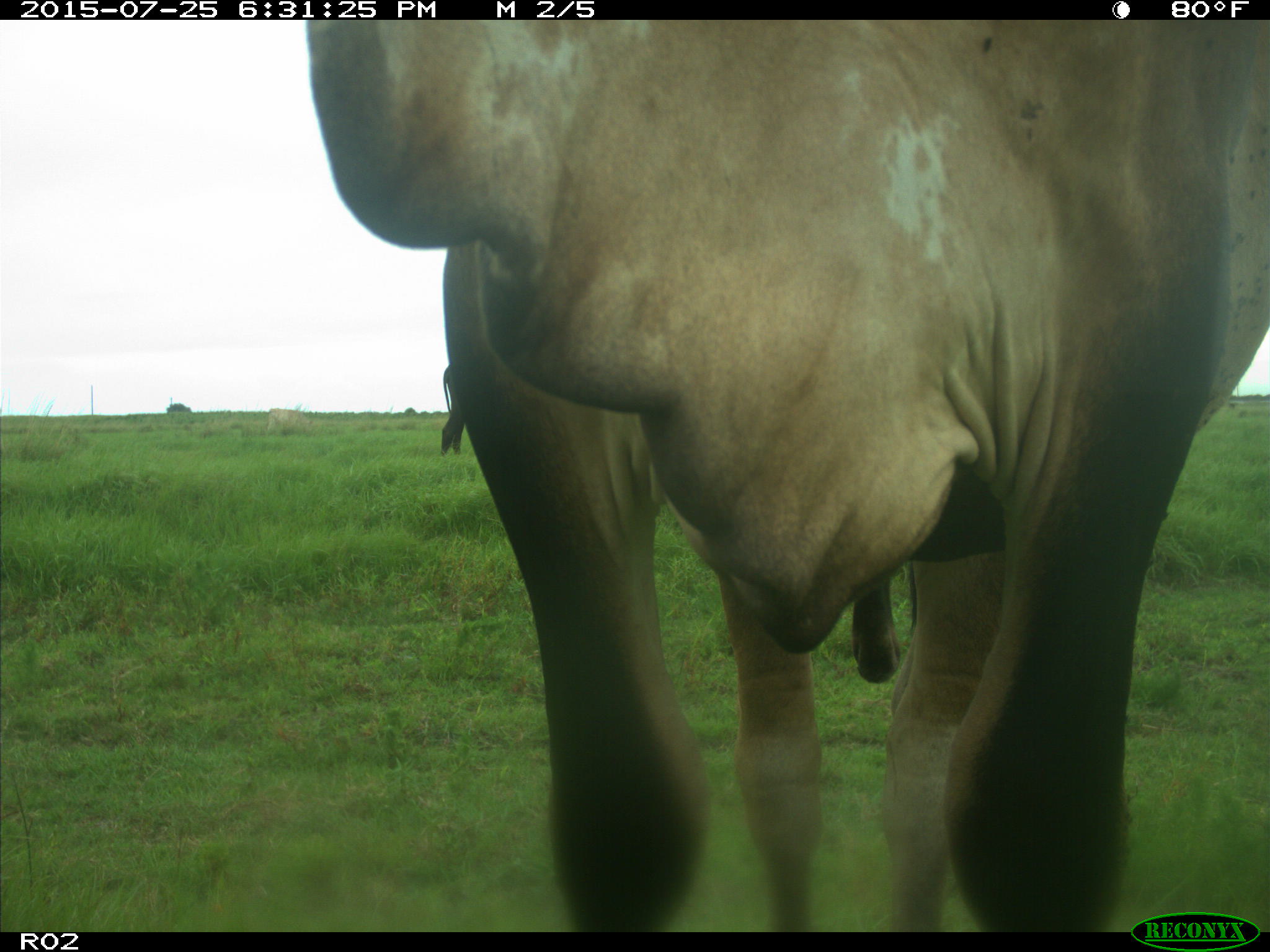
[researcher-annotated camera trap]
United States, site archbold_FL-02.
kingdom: Animalia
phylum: Chordata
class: Mammalia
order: Artiodactyla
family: Bovidae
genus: Bos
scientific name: Bos taurus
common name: domestic cow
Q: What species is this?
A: Bos taurus (domestic cow).